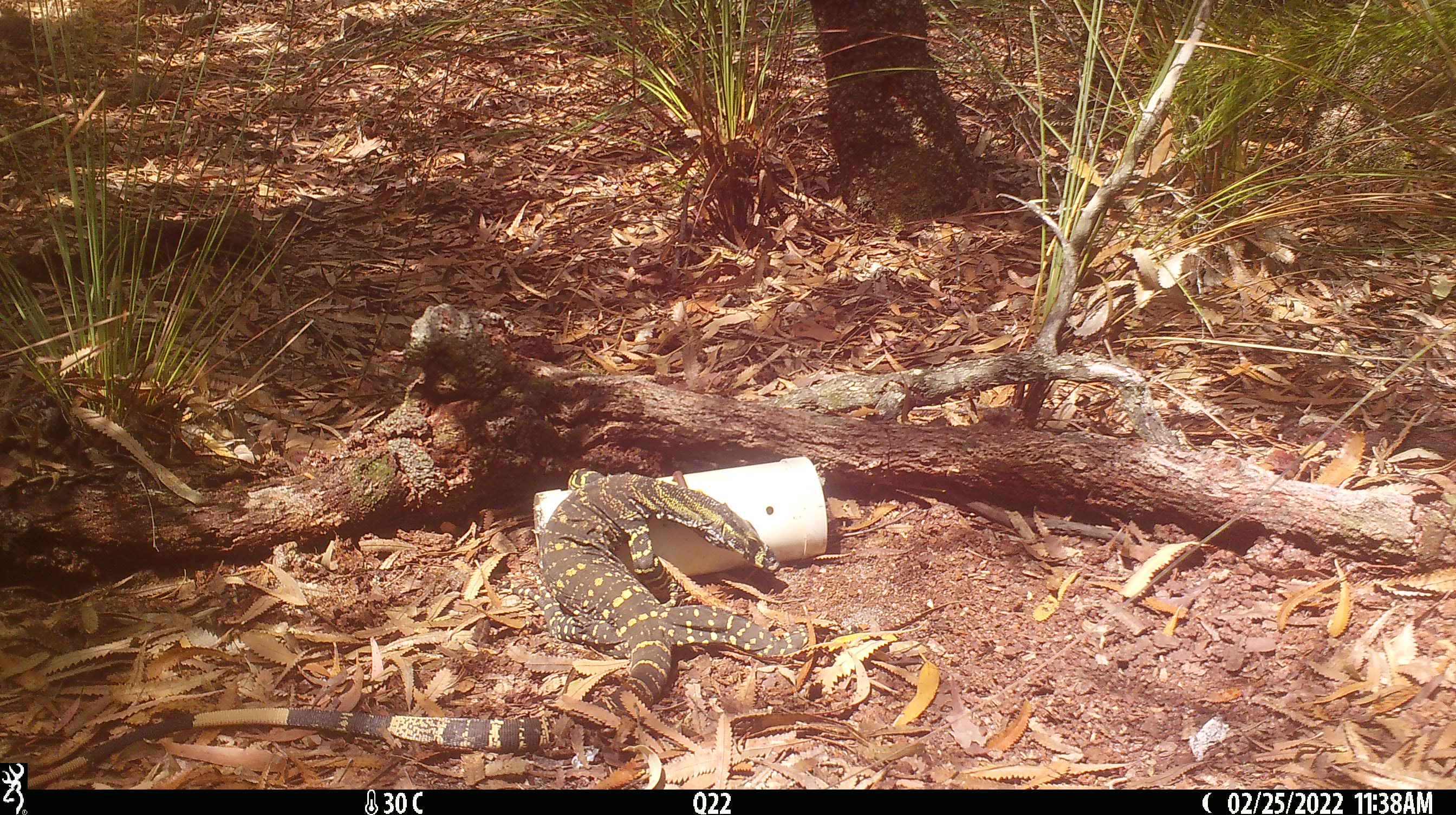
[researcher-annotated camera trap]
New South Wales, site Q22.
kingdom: Animalia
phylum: Chordata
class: Reptilia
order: Squamata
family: Varanidae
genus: Varanus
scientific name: Varanus varius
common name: lace monitor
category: goanna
Goanna (lace monitor) (Varanus varius).